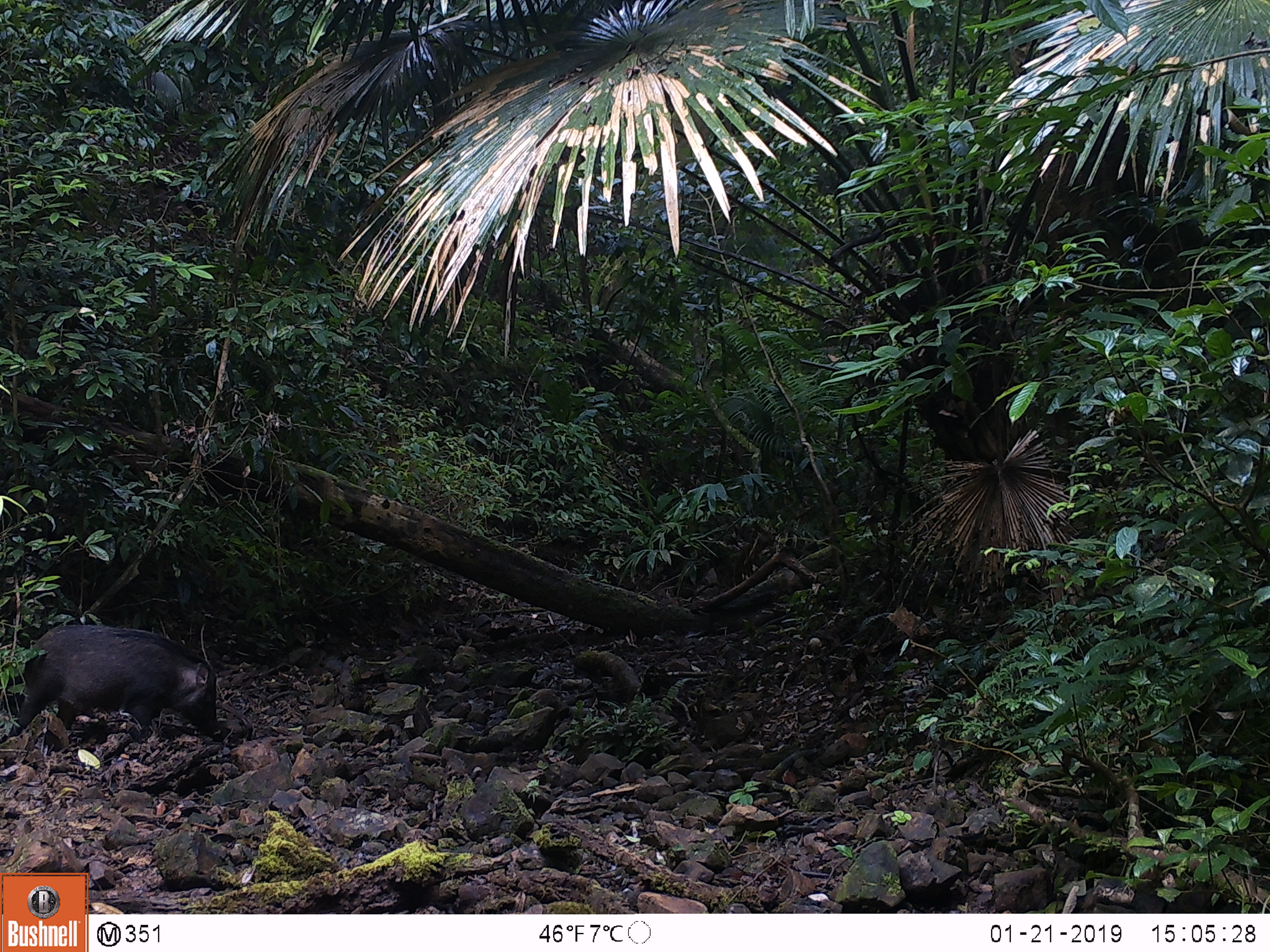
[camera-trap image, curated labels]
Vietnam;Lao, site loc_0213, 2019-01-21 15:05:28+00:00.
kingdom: Animalia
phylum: Chordata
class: Mammalia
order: Artiodactyla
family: Suidae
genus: Sus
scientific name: Sus scrofa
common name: eurasian wild pig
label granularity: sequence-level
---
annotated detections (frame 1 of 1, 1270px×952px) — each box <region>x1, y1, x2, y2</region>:
eurasian wild pig: <region>0, 623, 220, 742</region>